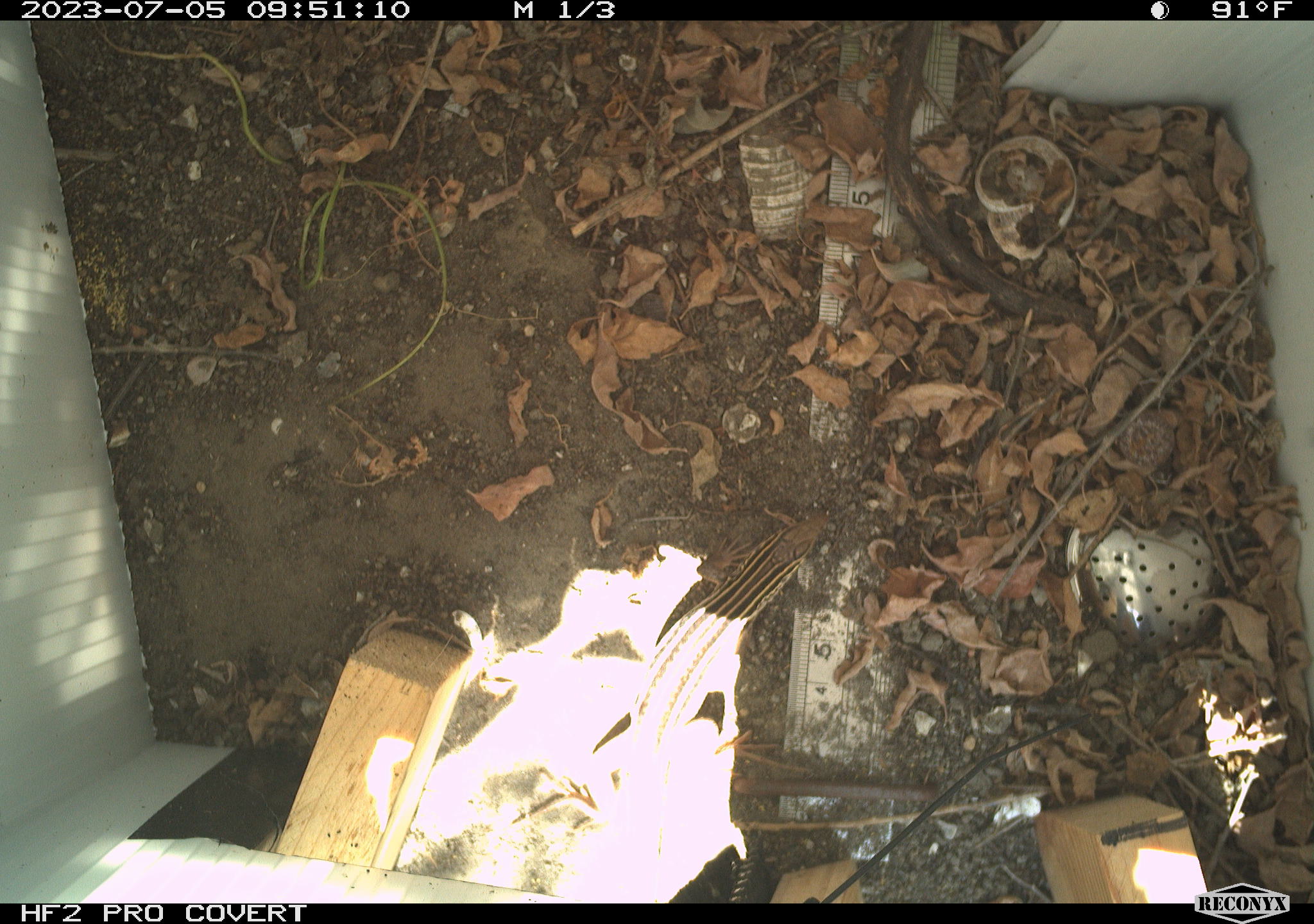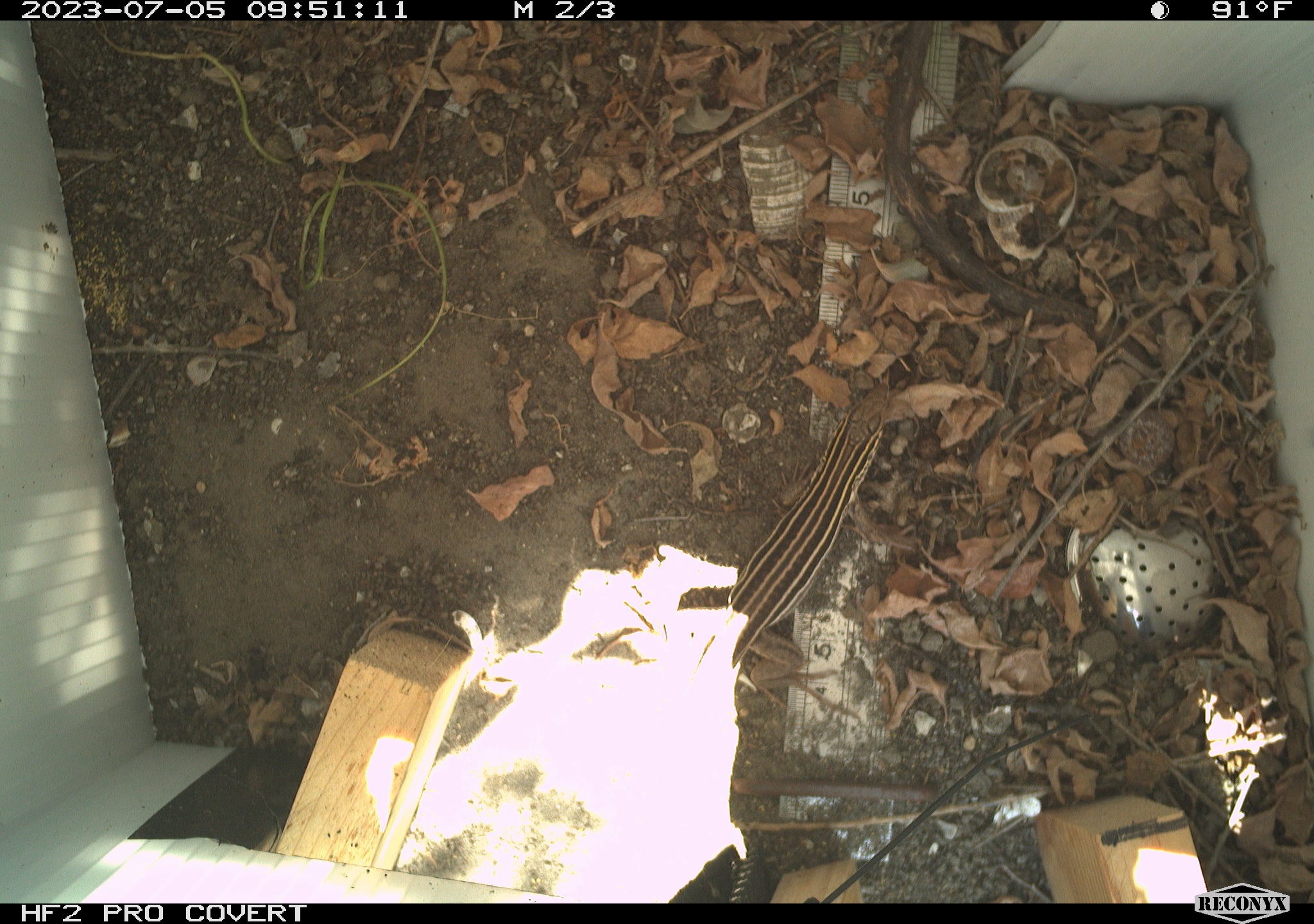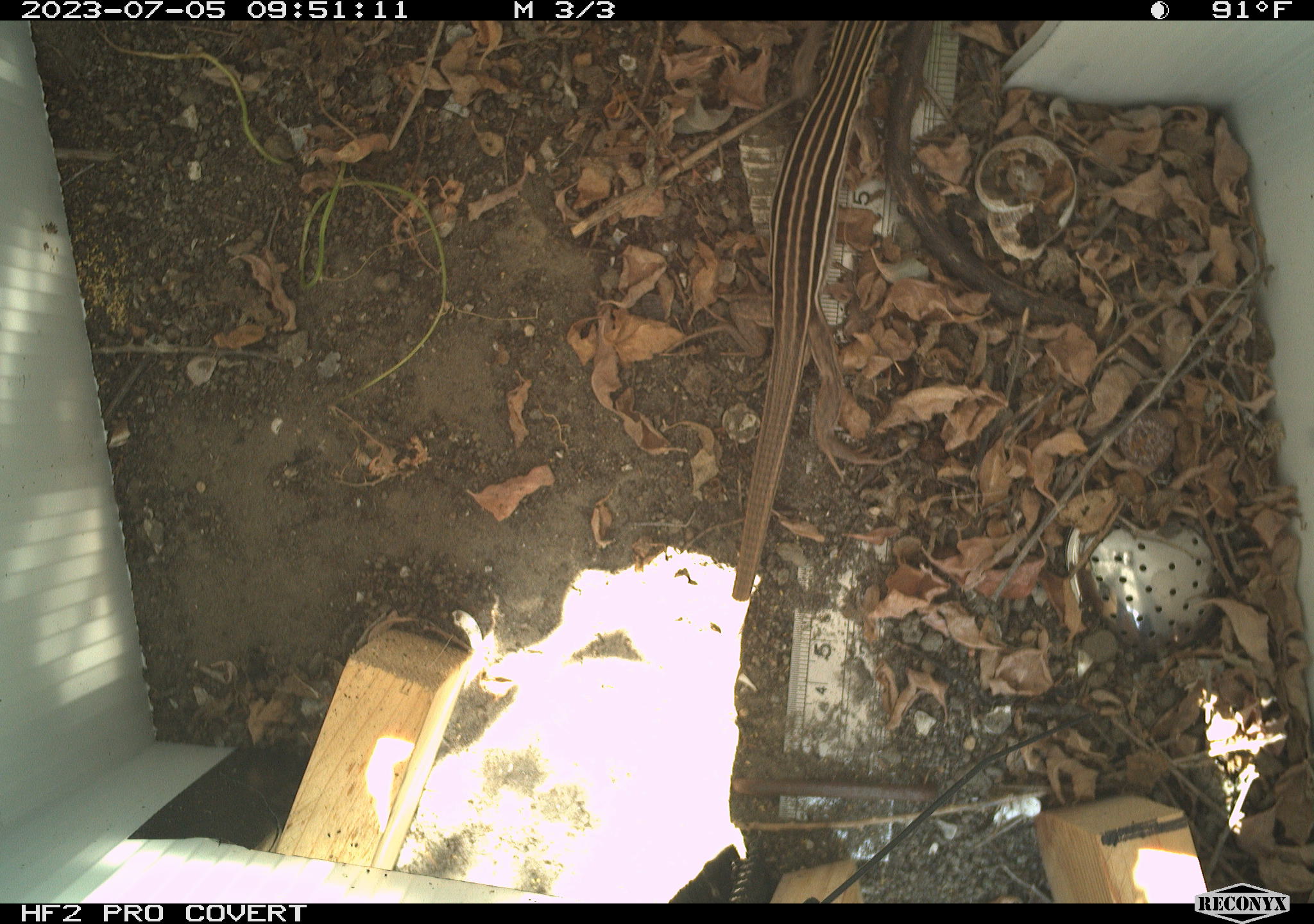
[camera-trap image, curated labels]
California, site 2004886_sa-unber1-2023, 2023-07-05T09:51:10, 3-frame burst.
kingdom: Animalia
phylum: Chordata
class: Reptilia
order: Squamata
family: Teiidae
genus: Aspidoscelis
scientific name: Aspidoscelis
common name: whiptail lizards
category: aspidoscelis species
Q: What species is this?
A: Aspidoscelis species (whiptail lizards) (Aspidoscelis).